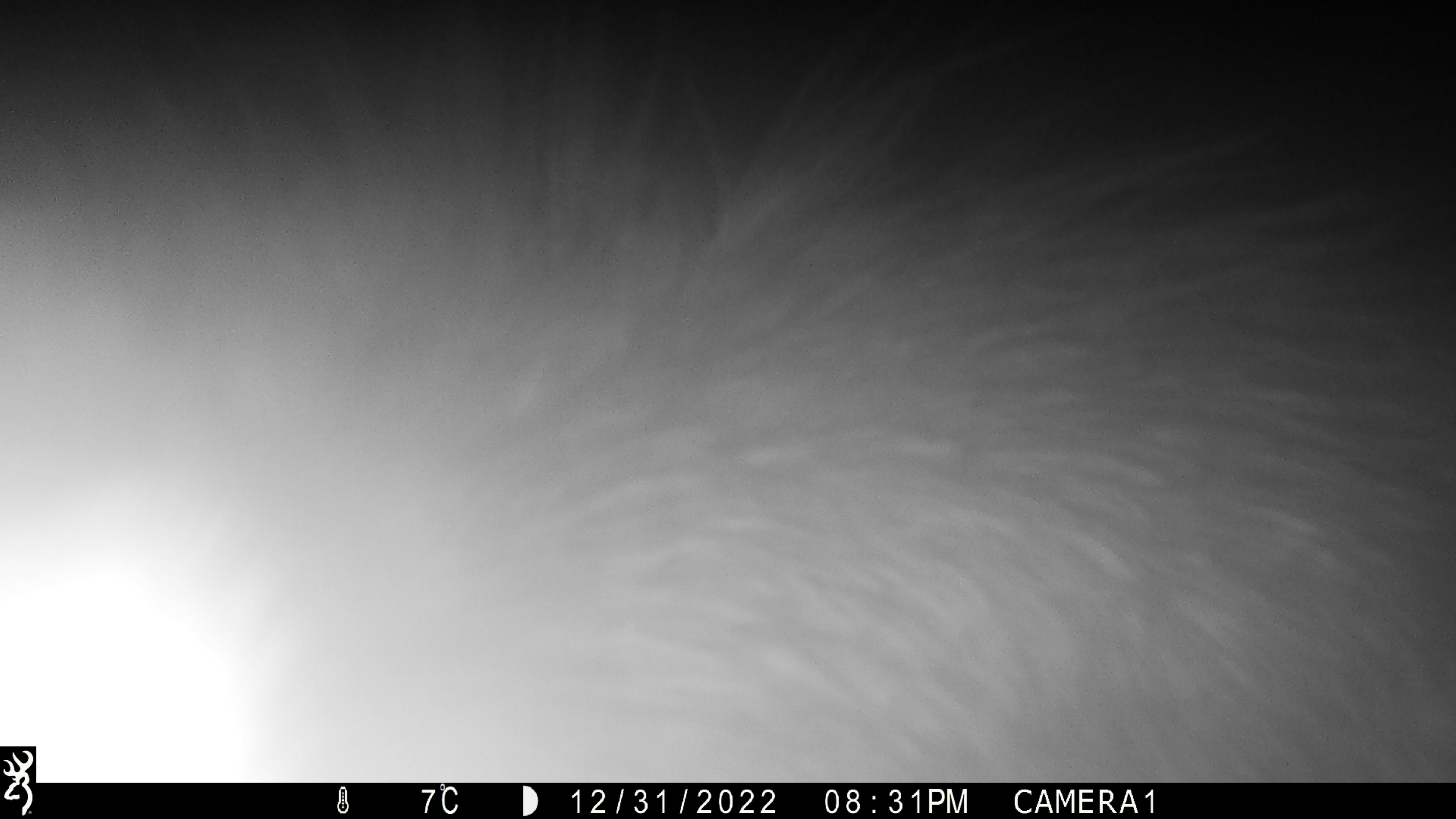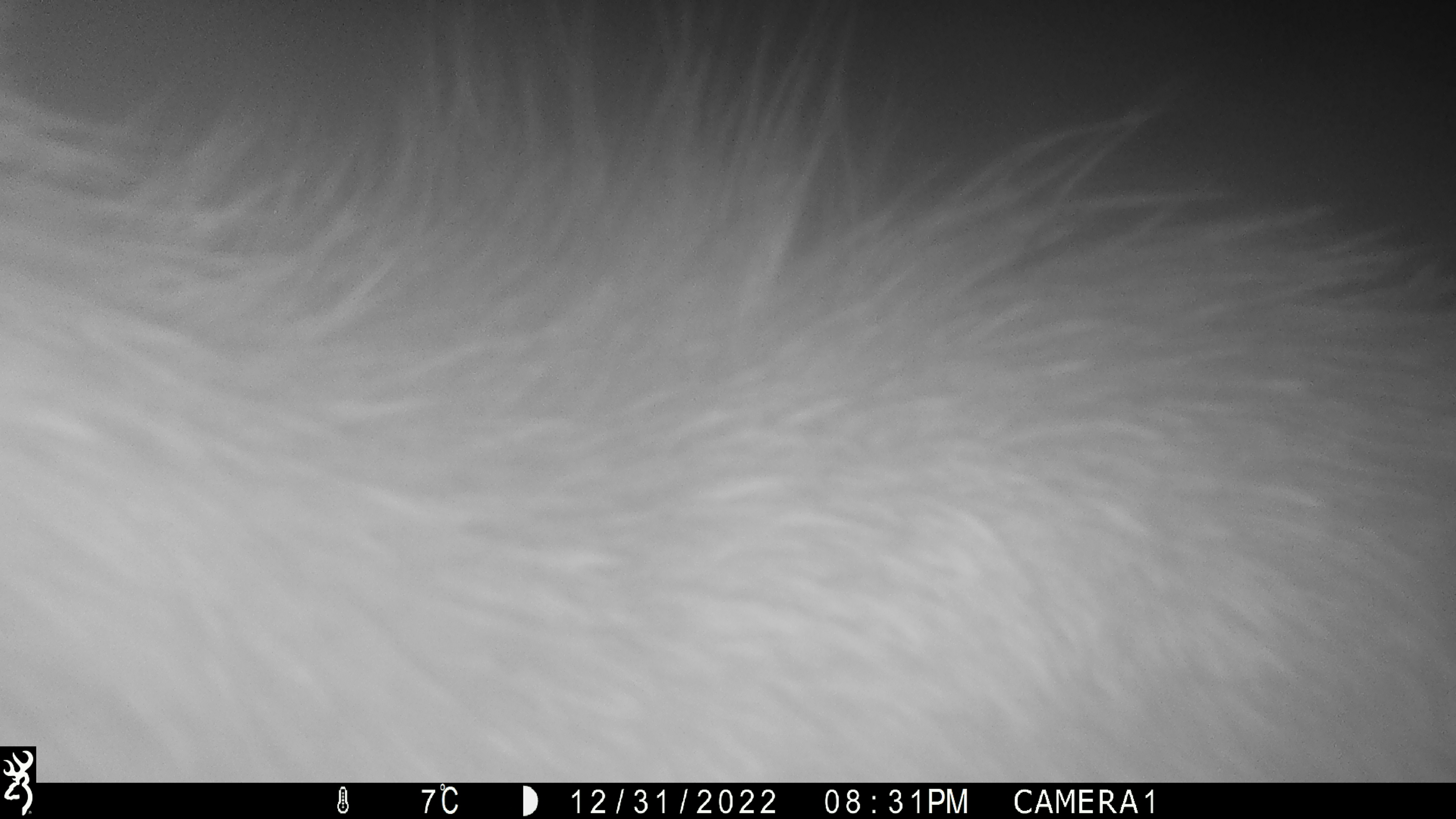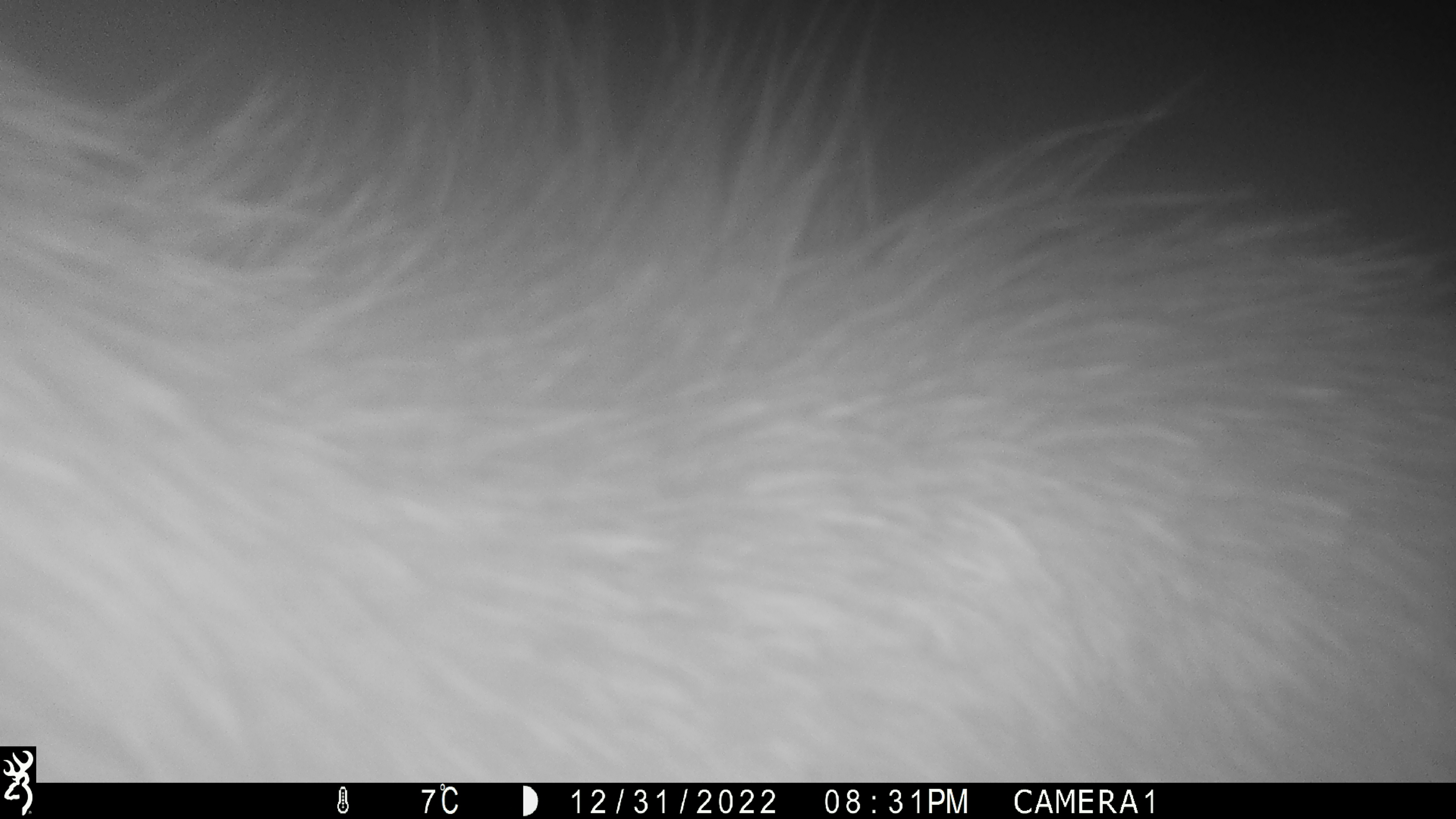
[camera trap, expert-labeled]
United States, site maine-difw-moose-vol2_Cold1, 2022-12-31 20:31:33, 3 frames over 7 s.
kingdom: Animalia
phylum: Chordata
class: Mammalia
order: Artiodactyla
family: Cervidae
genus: Alces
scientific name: Alces alces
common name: moose